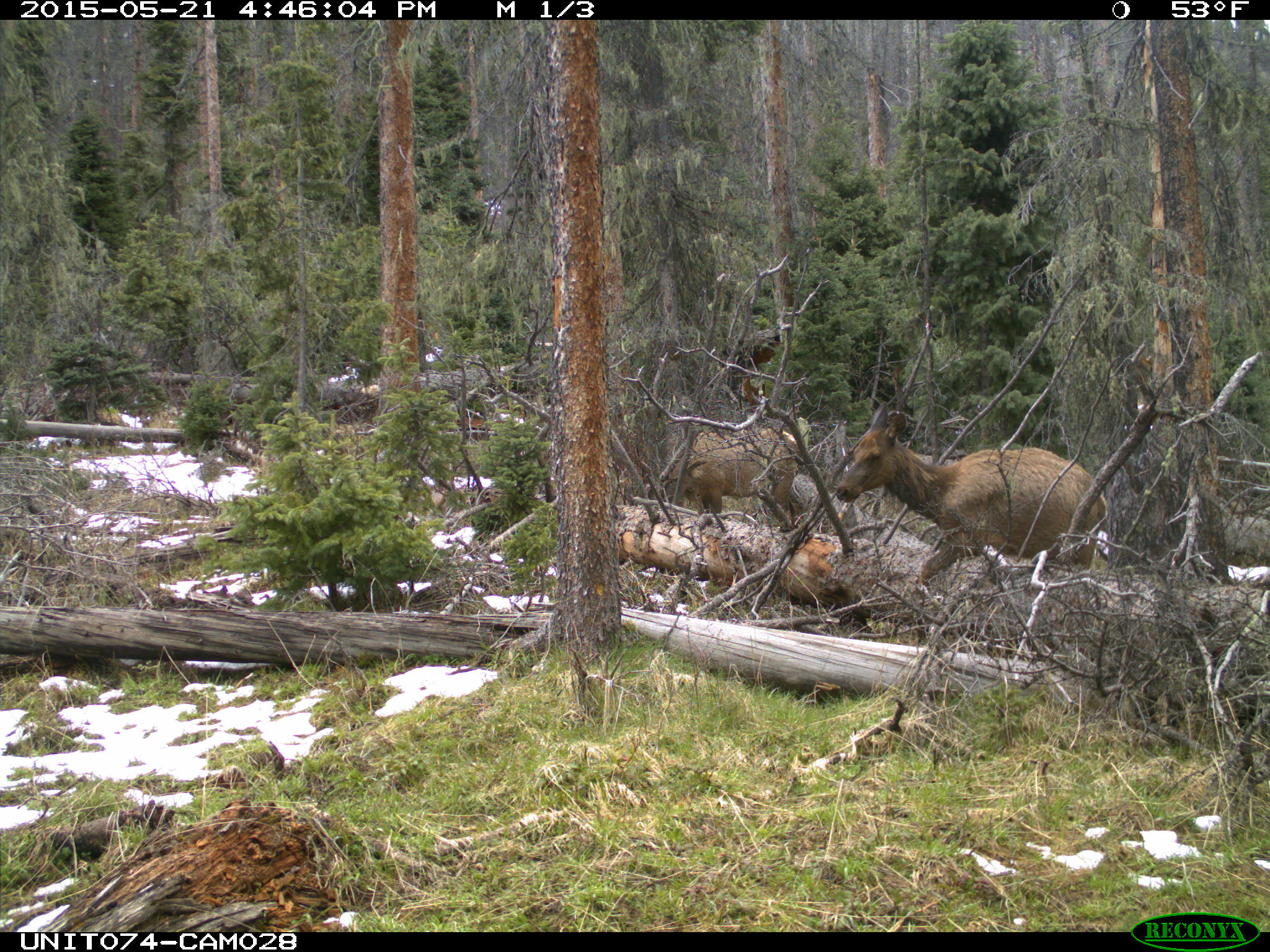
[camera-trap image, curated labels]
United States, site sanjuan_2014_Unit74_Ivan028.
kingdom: Animalia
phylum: Chordata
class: Mammalia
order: Artiodactyla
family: Cervidae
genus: Cervus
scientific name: Cervus elaphus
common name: red deer